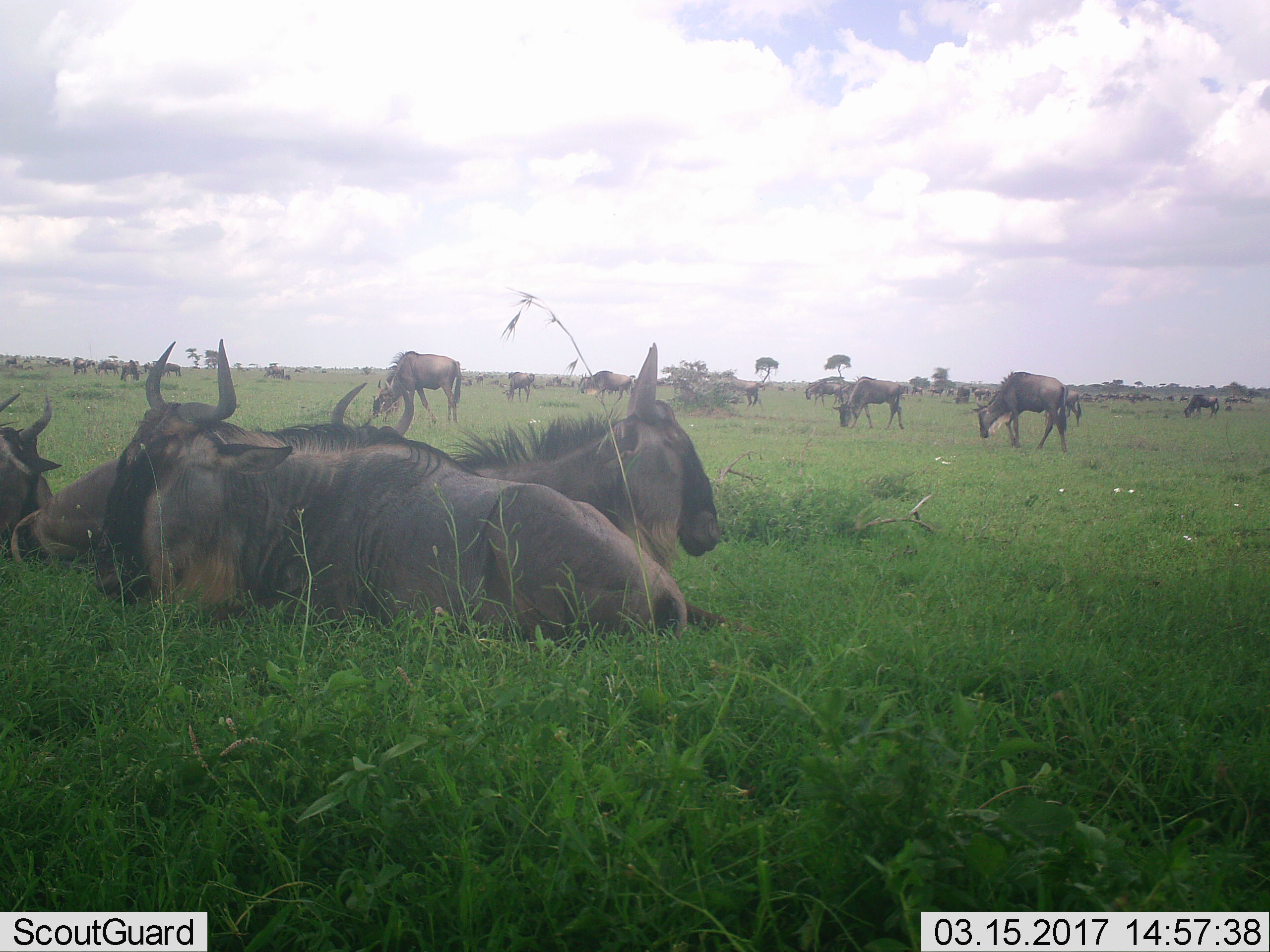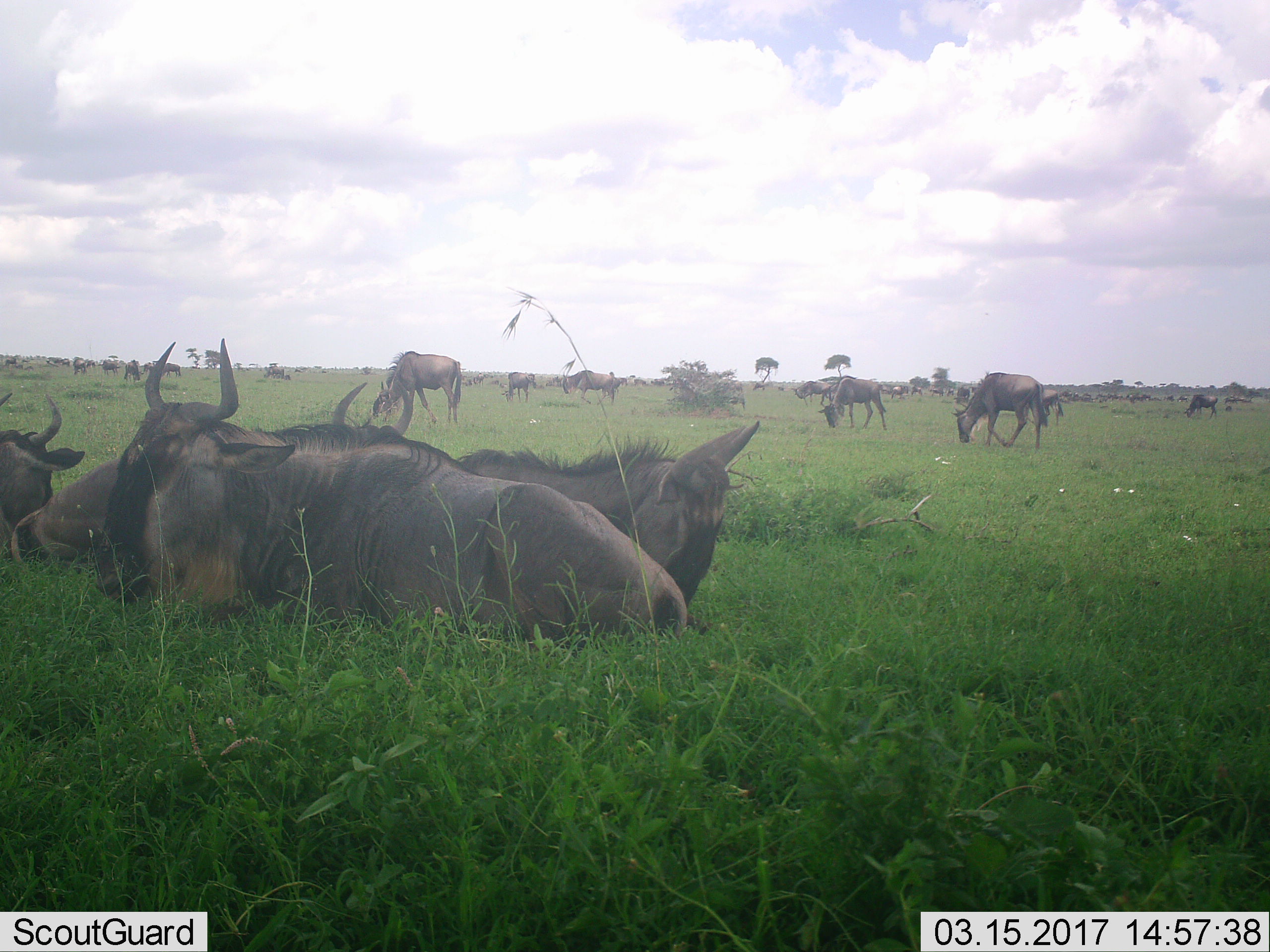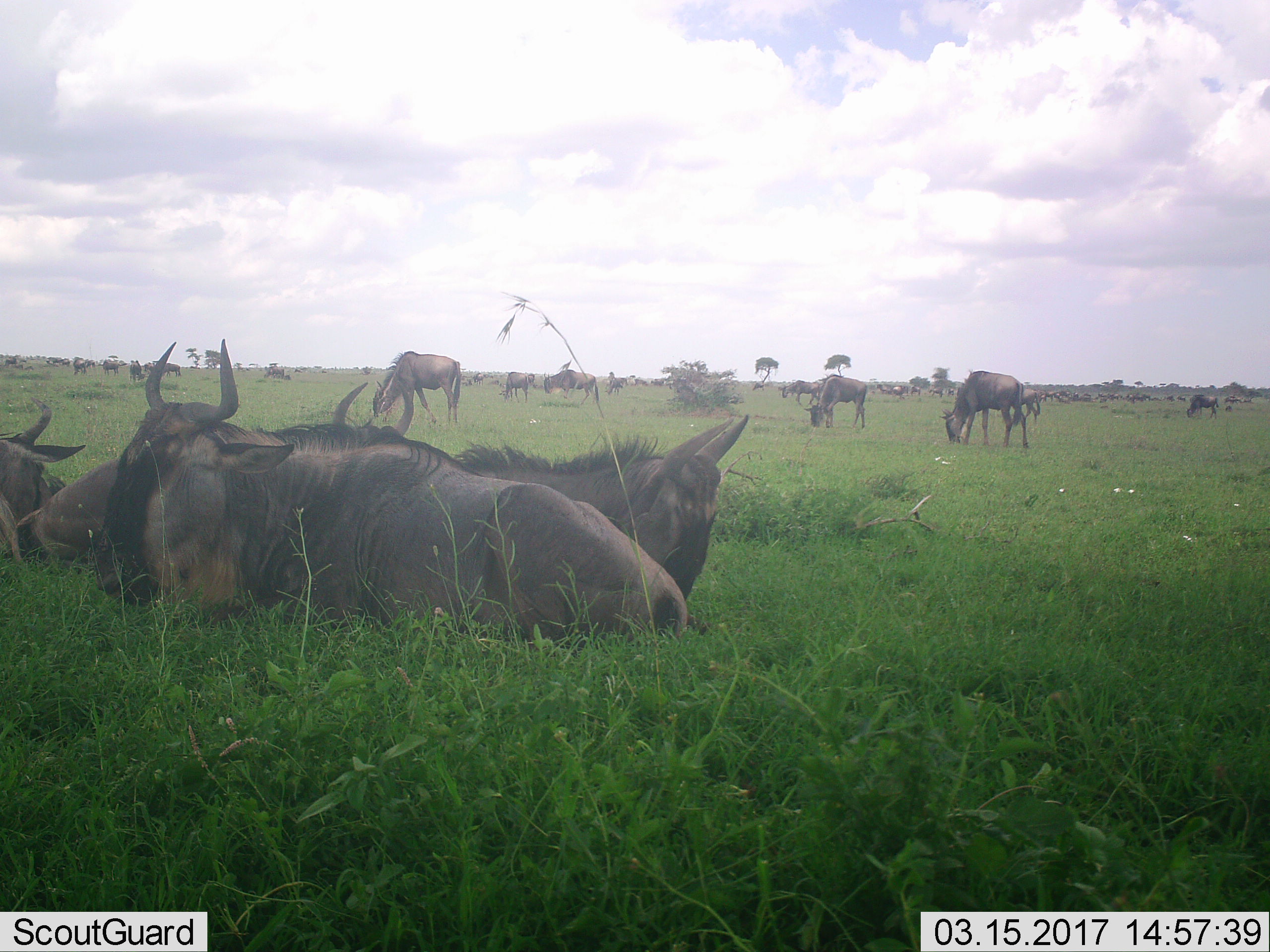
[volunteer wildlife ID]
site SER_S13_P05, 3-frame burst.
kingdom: Animalia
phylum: Chordata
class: Mammalia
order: Artiodactyla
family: Bovidae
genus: Connochaetes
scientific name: Connochaetes taurinus taurinus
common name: blue wildebeest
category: wildebeestblue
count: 11-50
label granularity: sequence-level